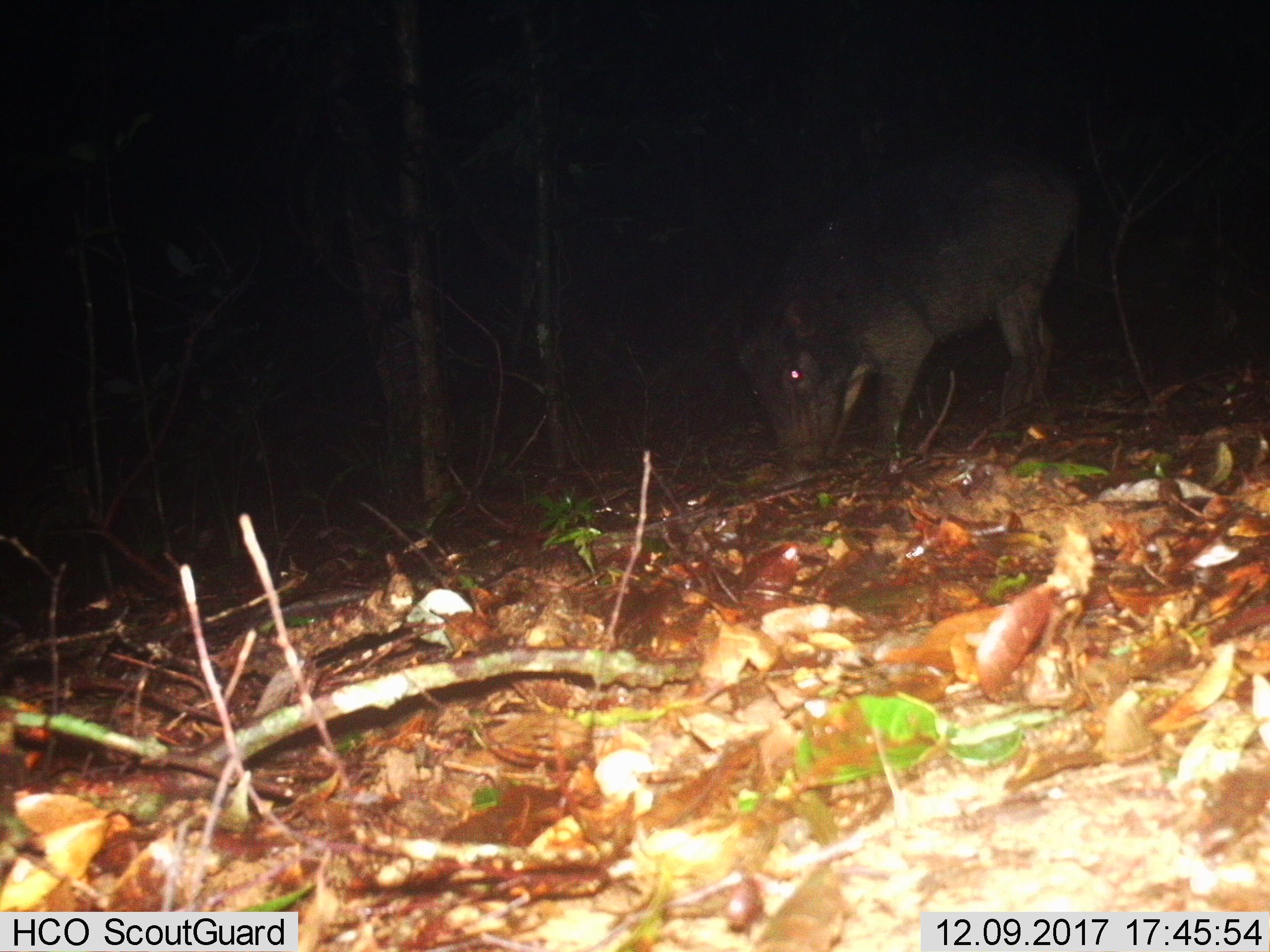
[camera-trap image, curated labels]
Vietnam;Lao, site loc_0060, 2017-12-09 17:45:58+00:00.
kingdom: Animalia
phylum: Chordata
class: Mammalia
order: Artiodactyla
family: Suidae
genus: Sus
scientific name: Sus scrofa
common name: eurasian wild pig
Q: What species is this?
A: Eurasian wild pig (Sus scrofa).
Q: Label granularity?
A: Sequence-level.